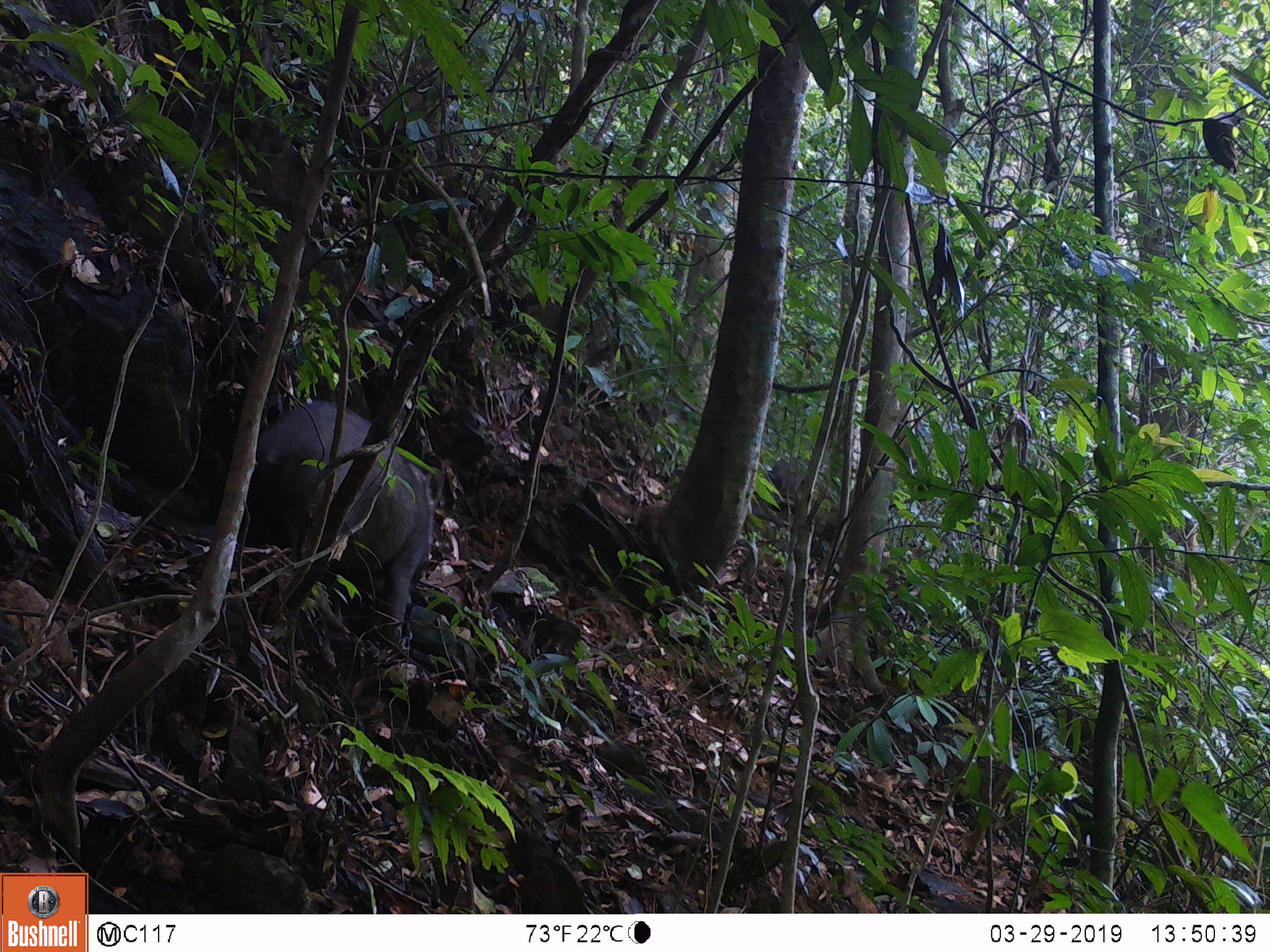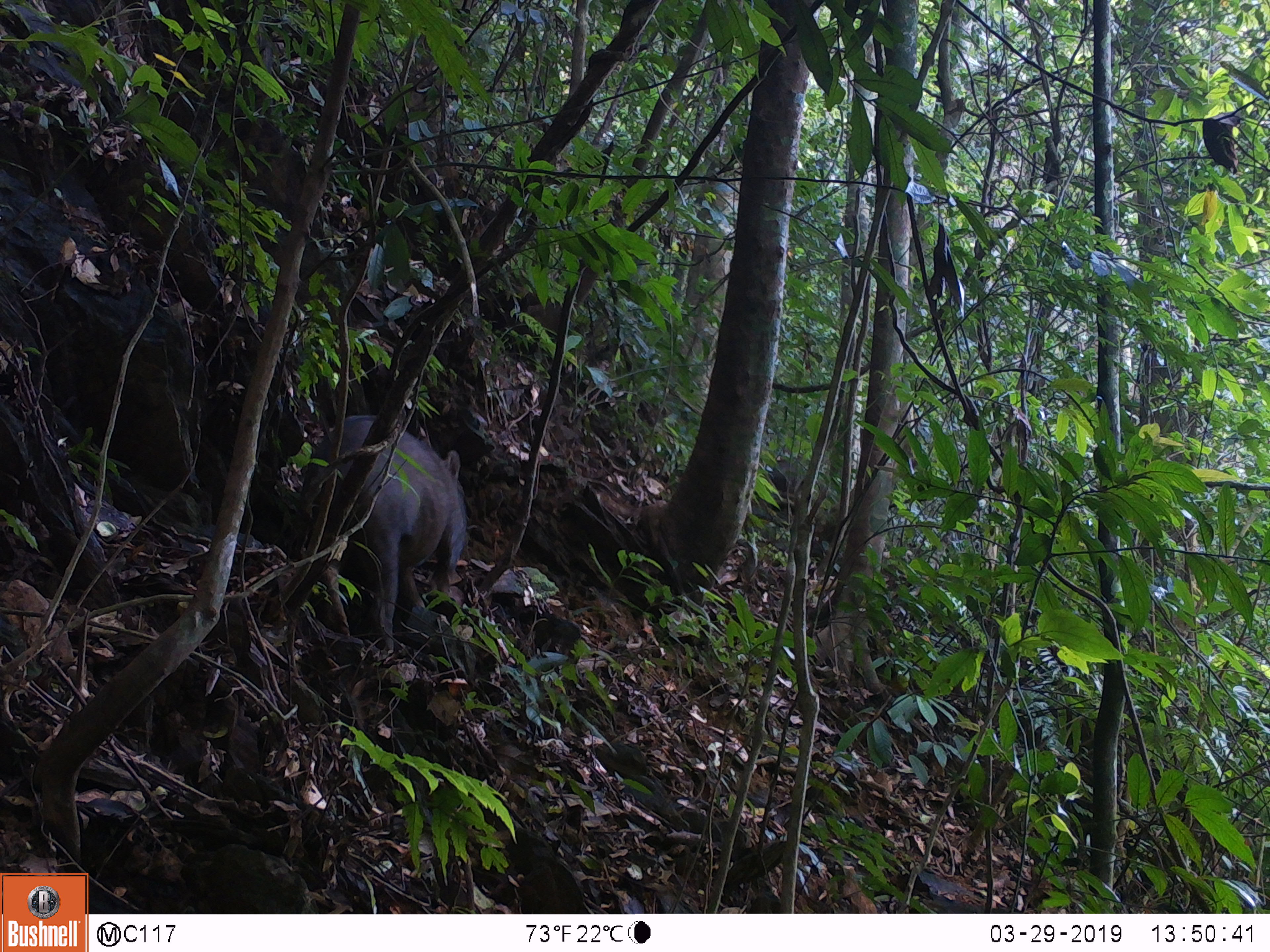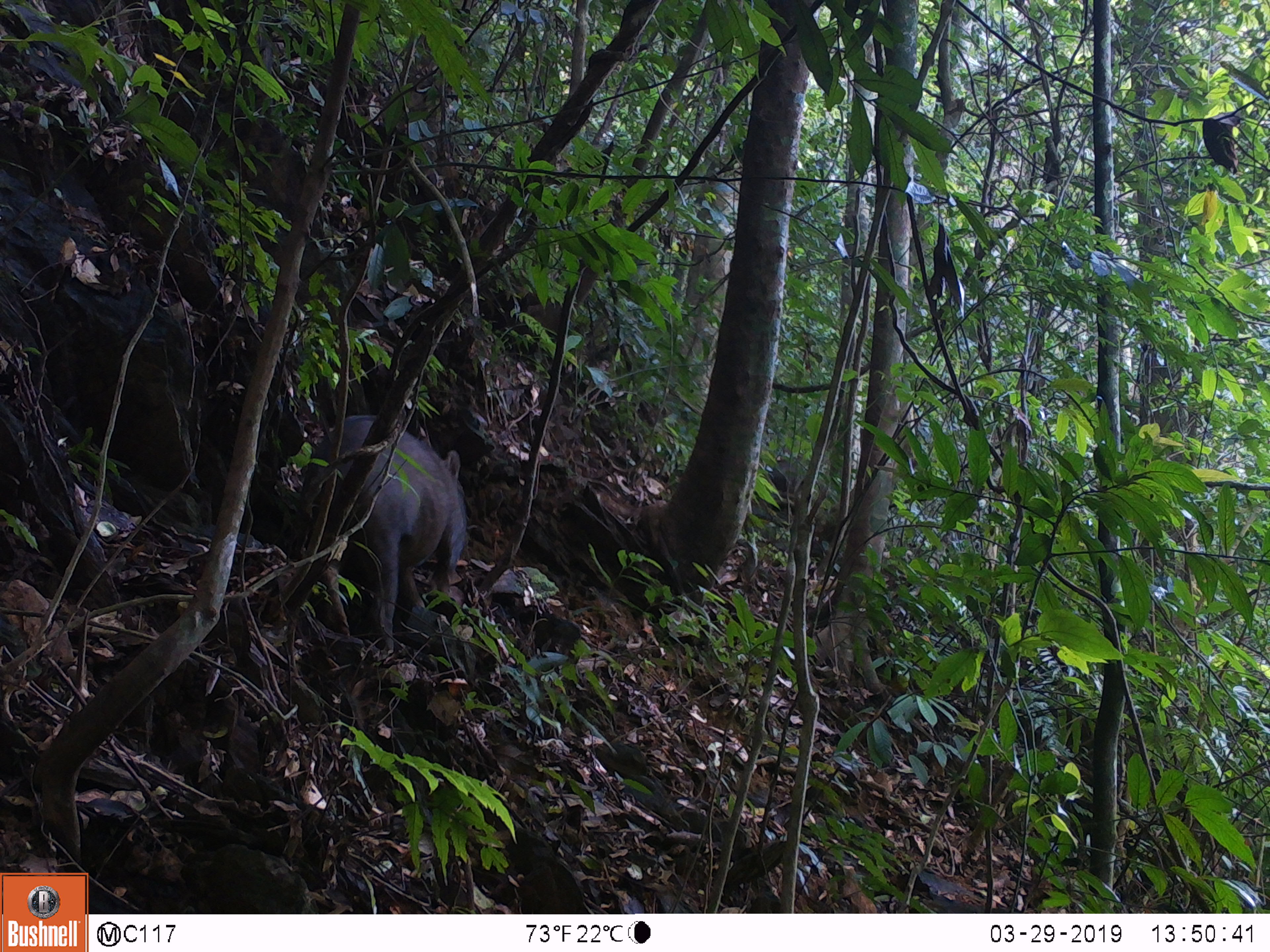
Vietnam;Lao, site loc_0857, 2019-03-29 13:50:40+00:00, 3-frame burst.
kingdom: Animalia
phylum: Chordata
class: Mammalia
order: Artiodactyla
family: Suidae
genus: Sus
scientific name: Sus scrofa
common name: eurasian wild pig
Eurasian wild pig (Sus scrofa). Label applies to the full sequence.